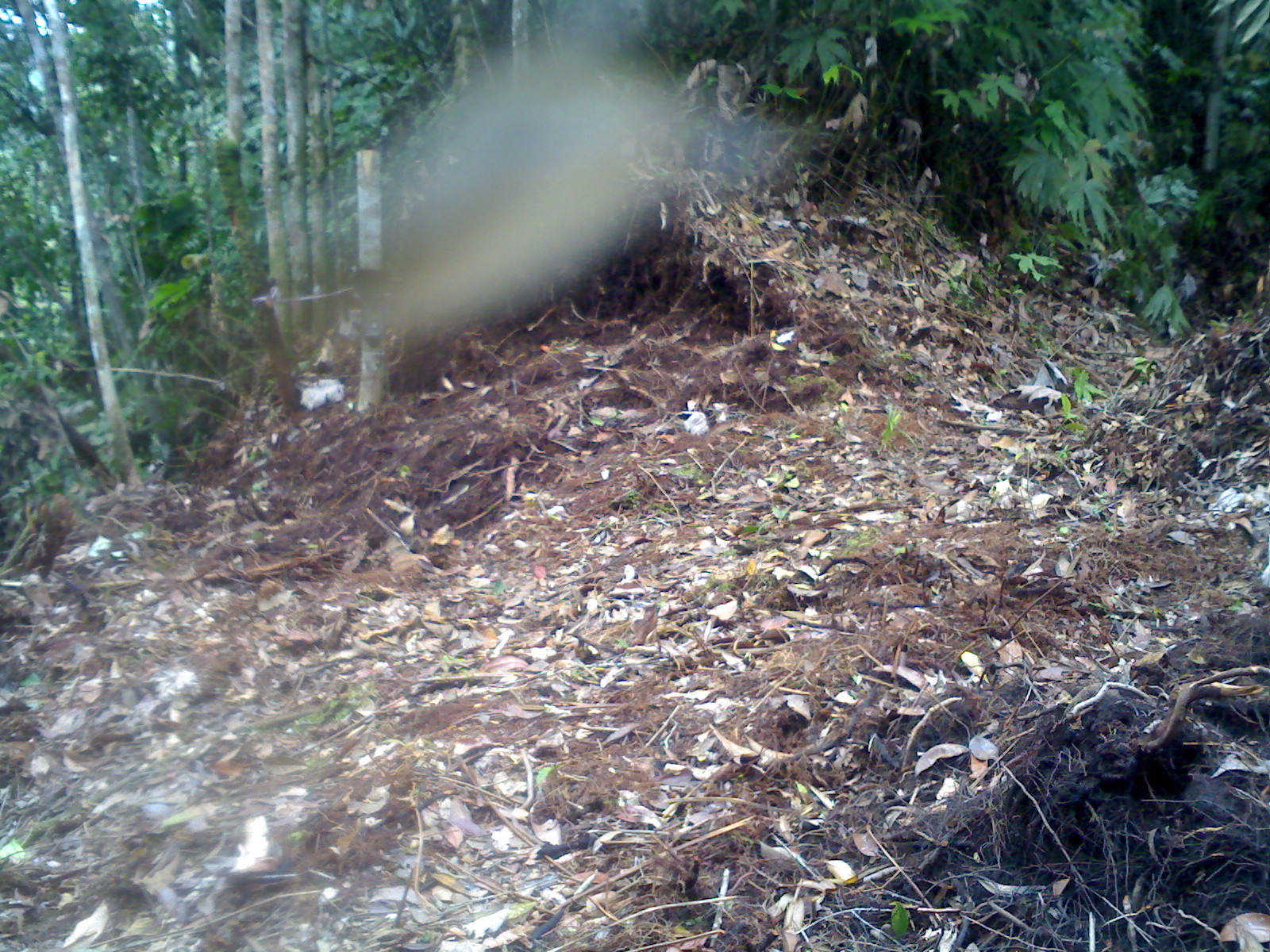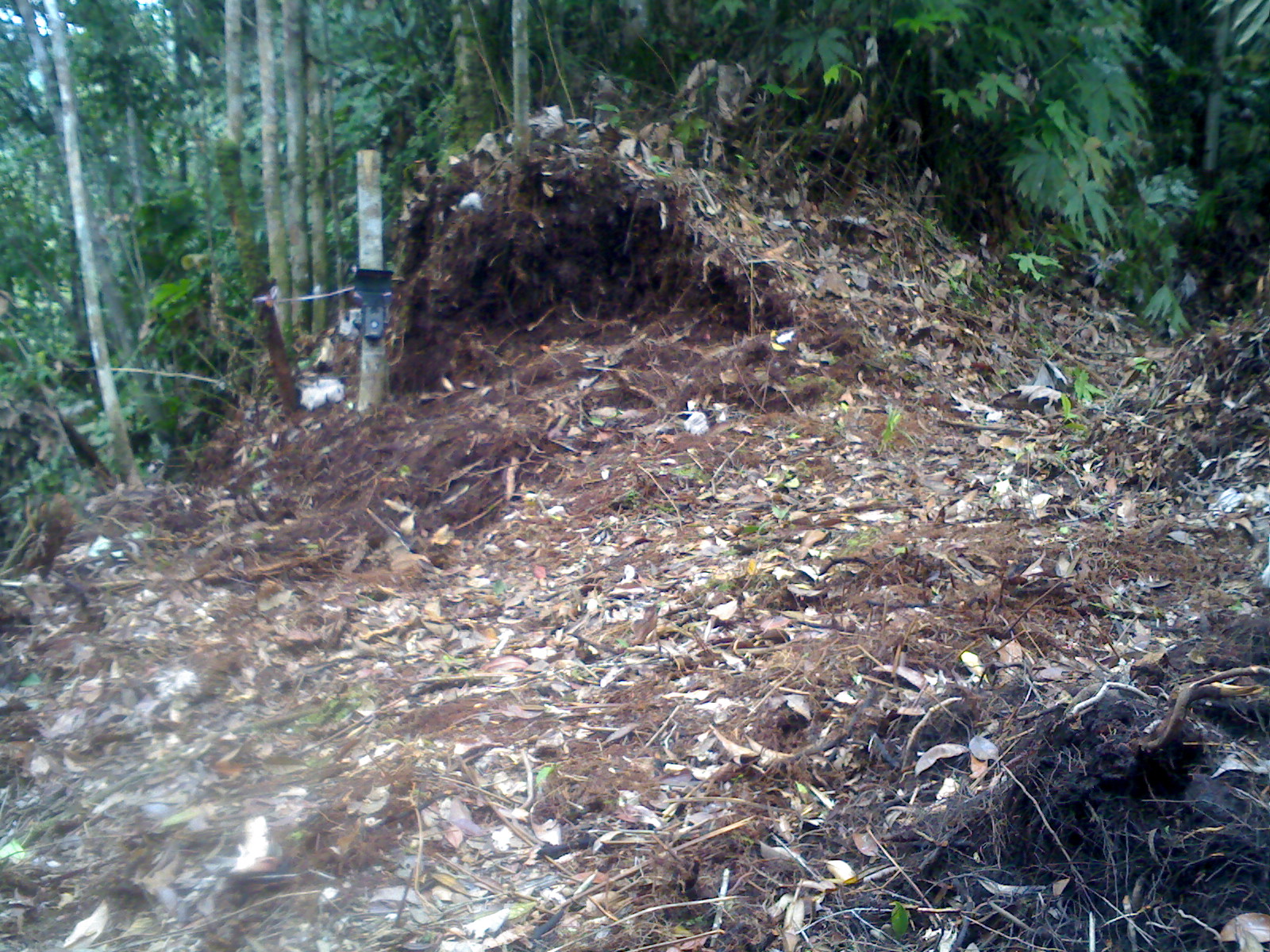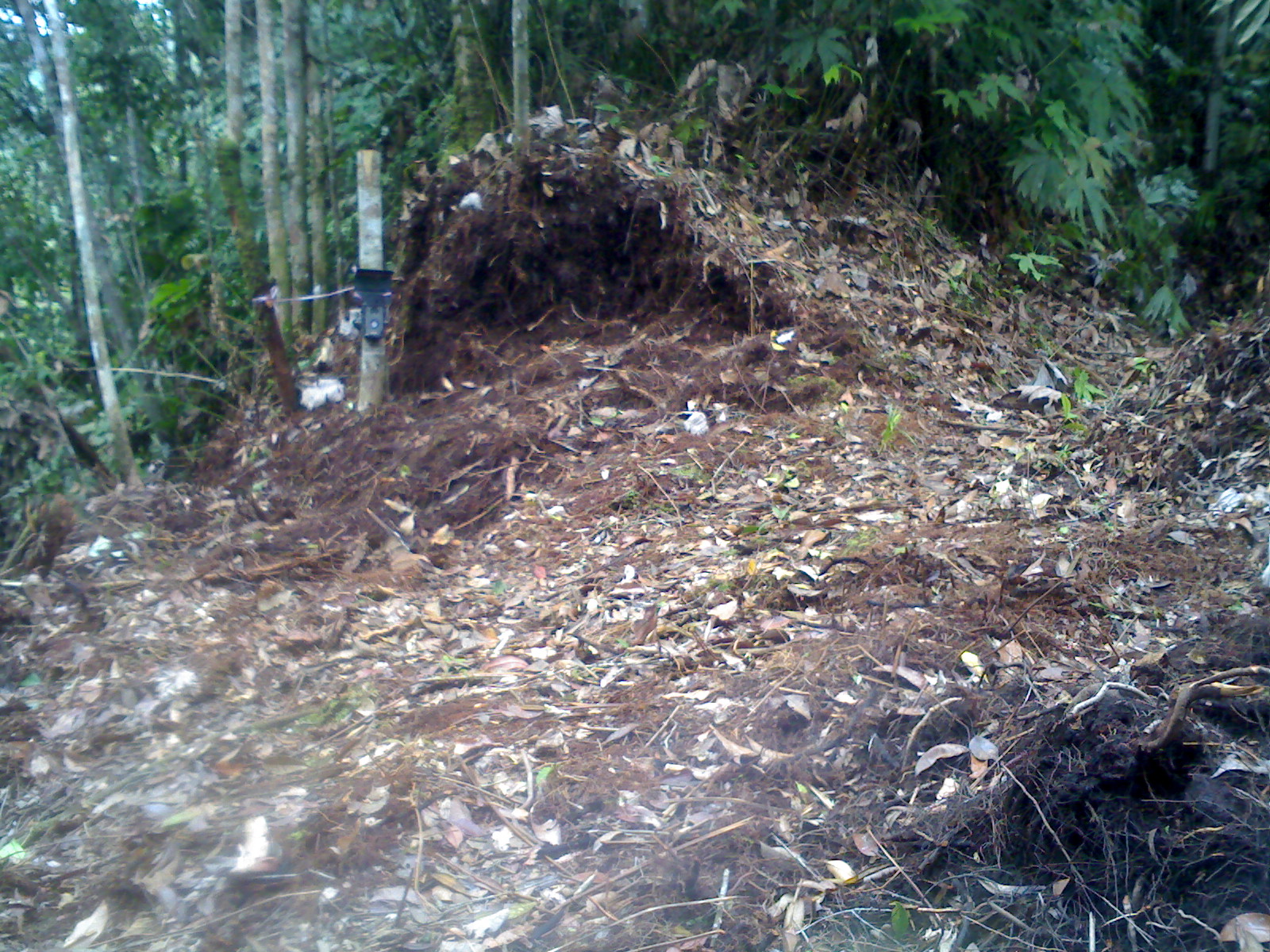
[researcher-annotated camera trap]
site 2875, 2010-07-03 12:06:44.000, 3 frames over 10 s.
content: unidentified animal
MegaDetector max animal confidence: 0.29